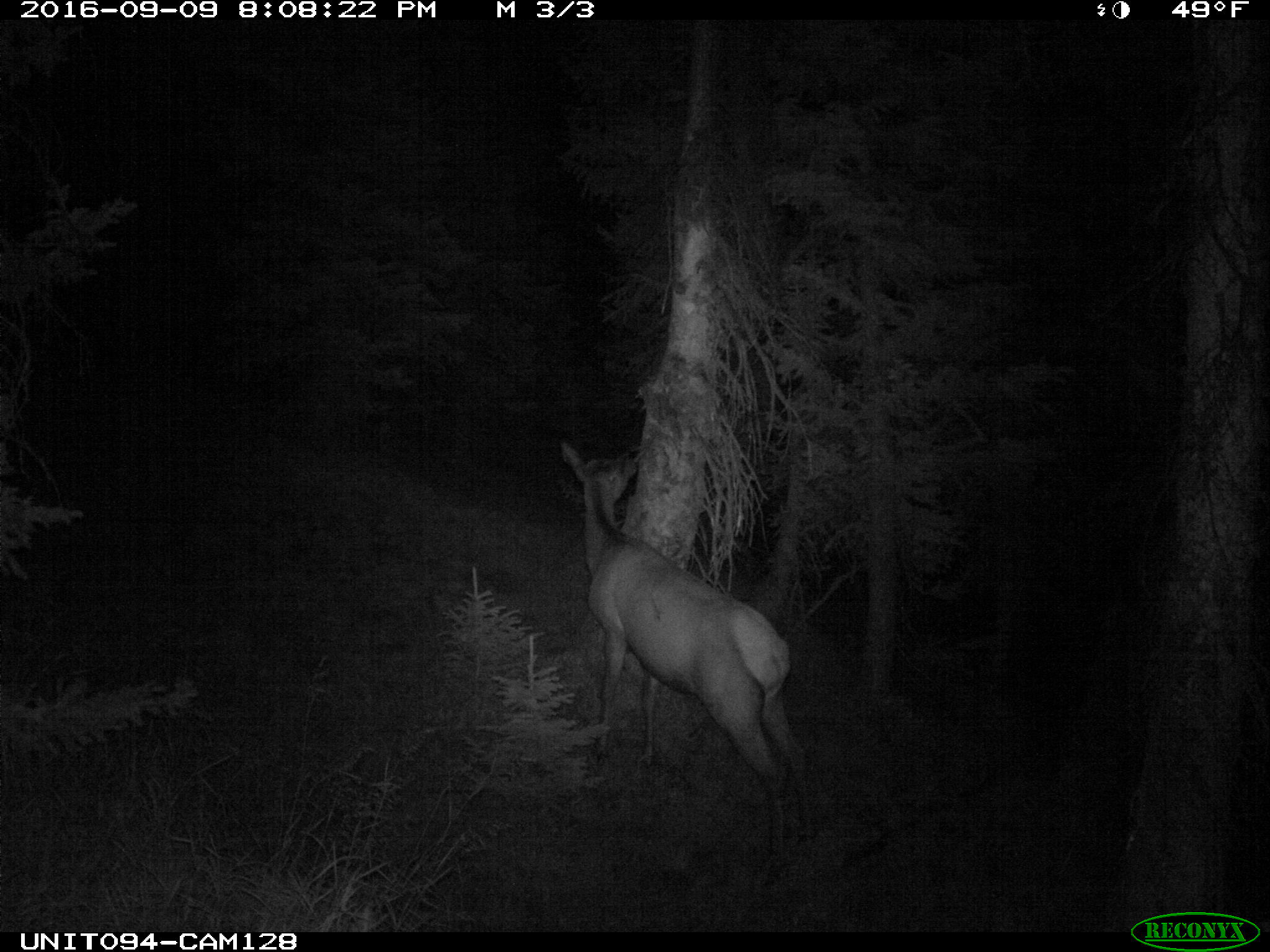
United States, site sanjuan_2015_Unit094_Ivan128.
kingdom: Animalia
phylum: Chordata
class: Mammalia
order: Artiodactyla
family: Cervidae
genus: Cervus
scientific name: Cervus elaphus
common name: red deer